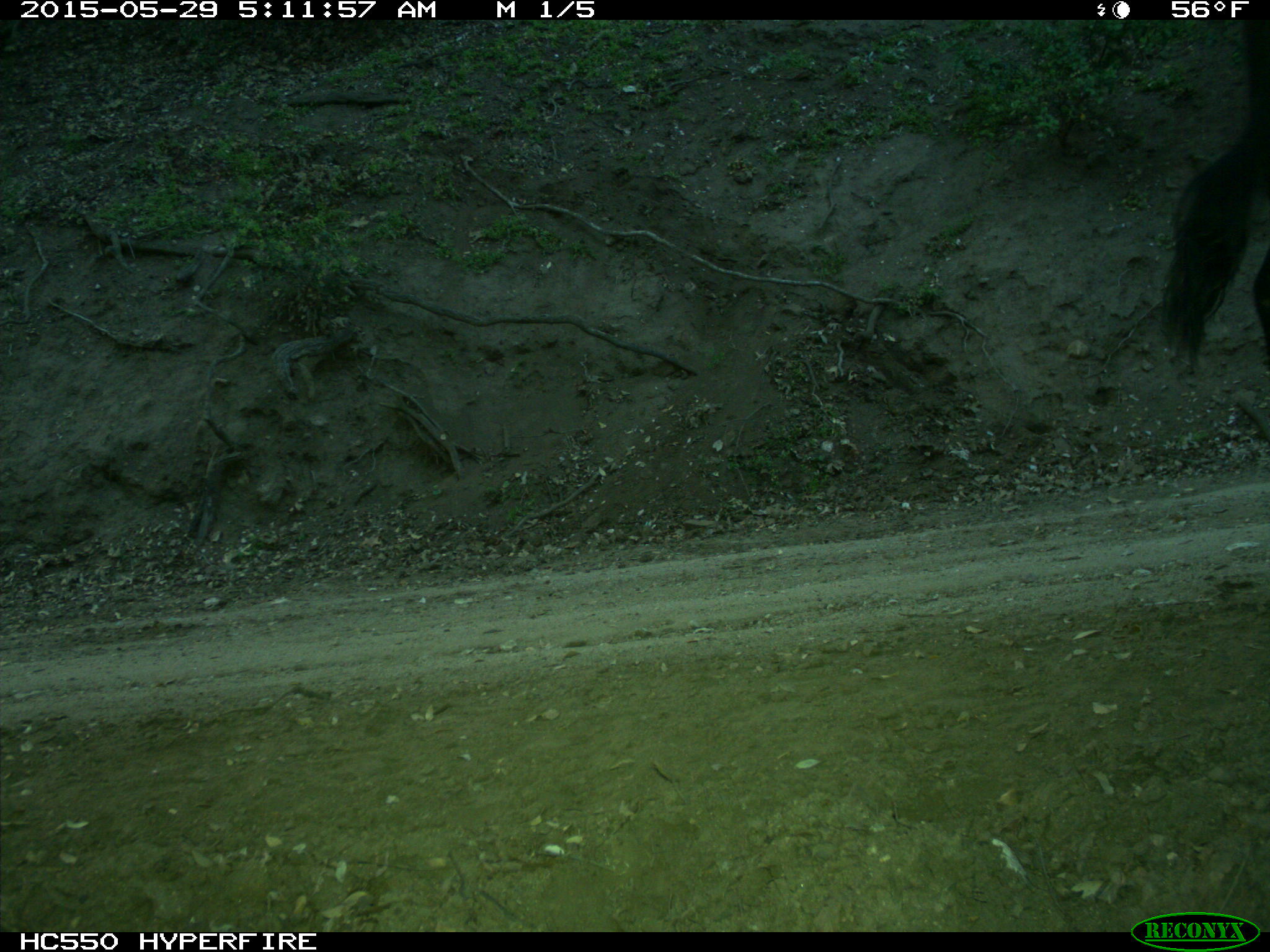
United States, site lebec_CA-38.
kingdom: Animalia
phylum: Chordata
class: Mammalia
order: Artiodactyla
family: Bovidae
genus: Bos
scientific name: Bos taurus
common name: domestic cow